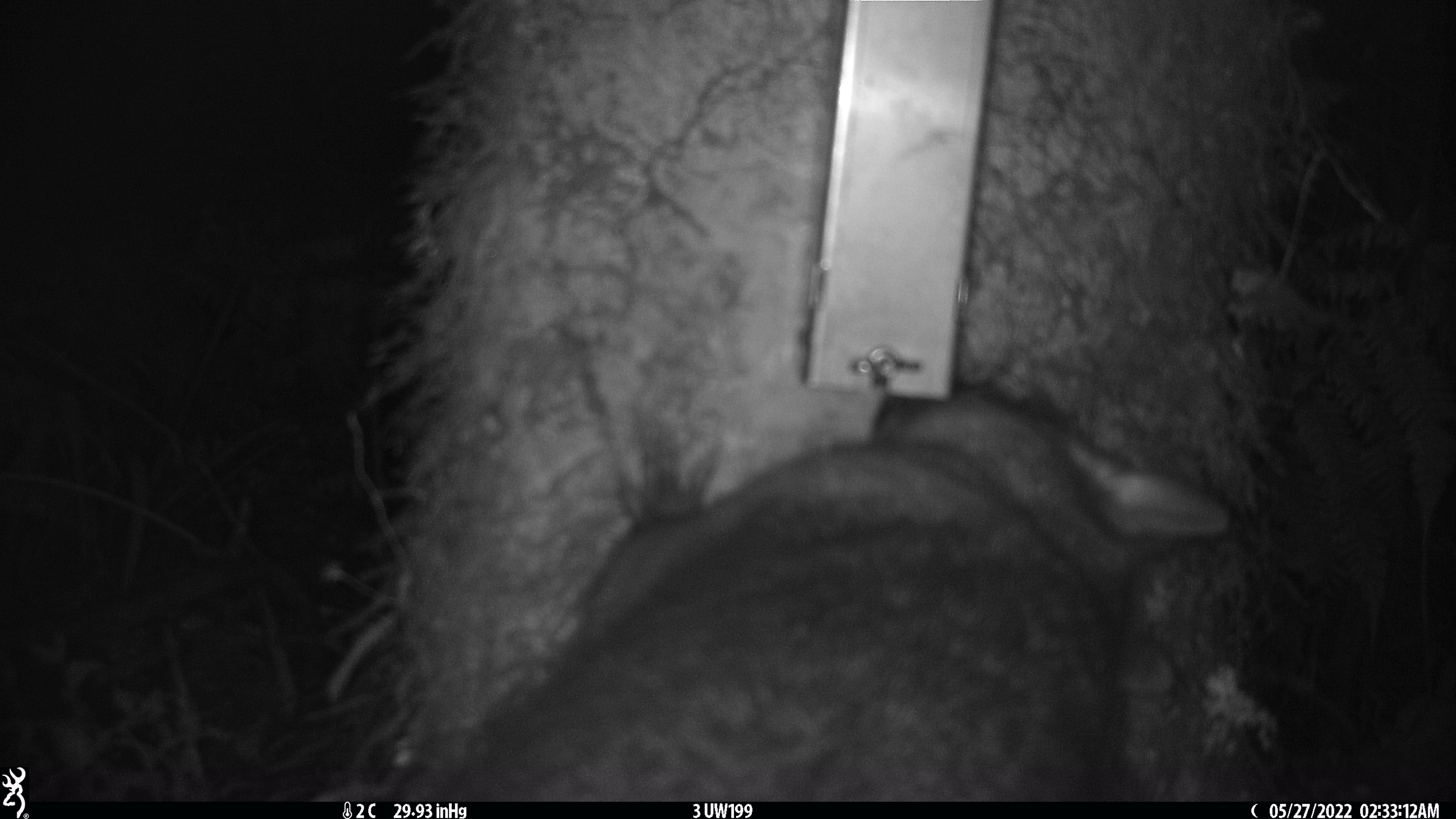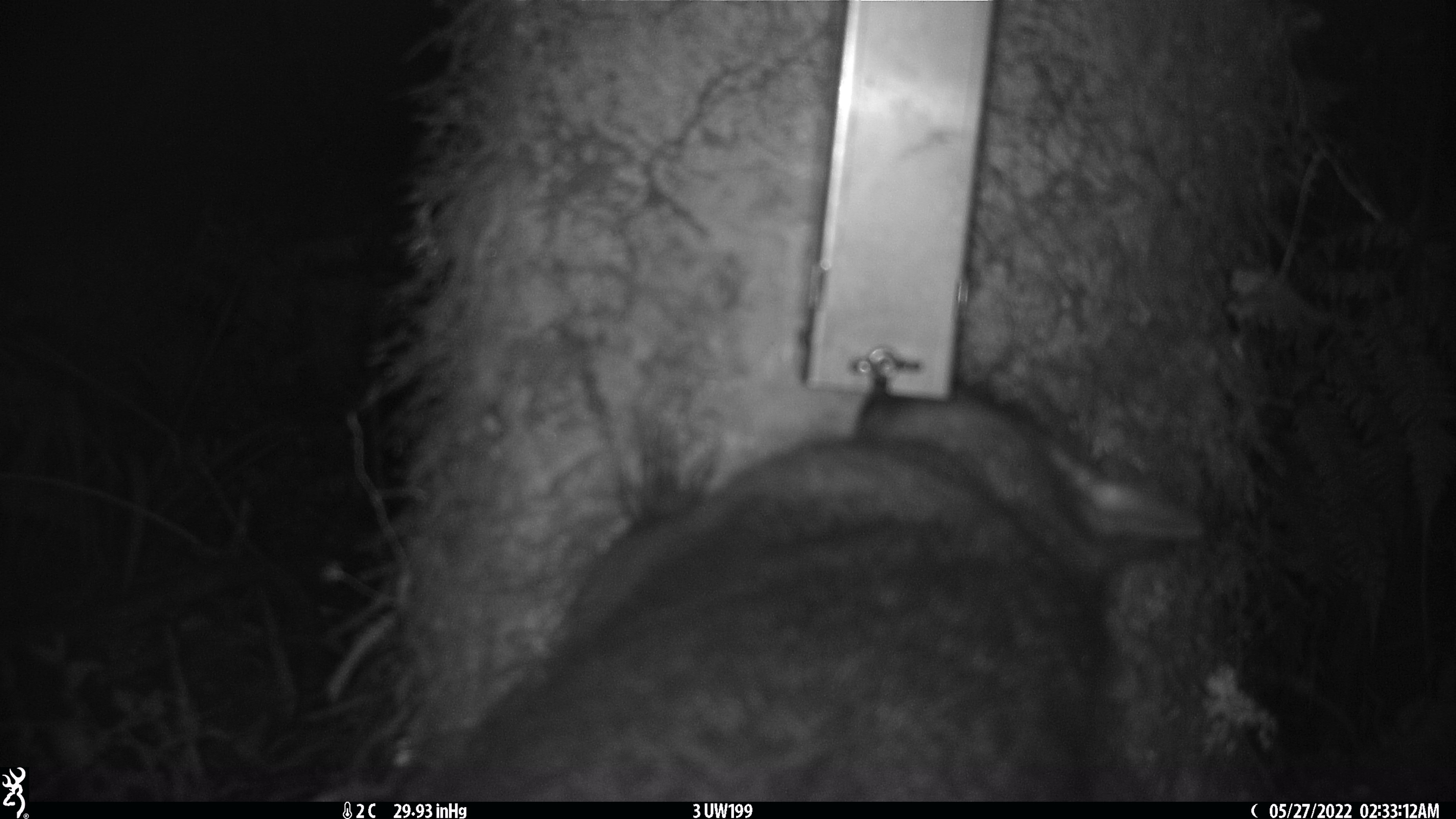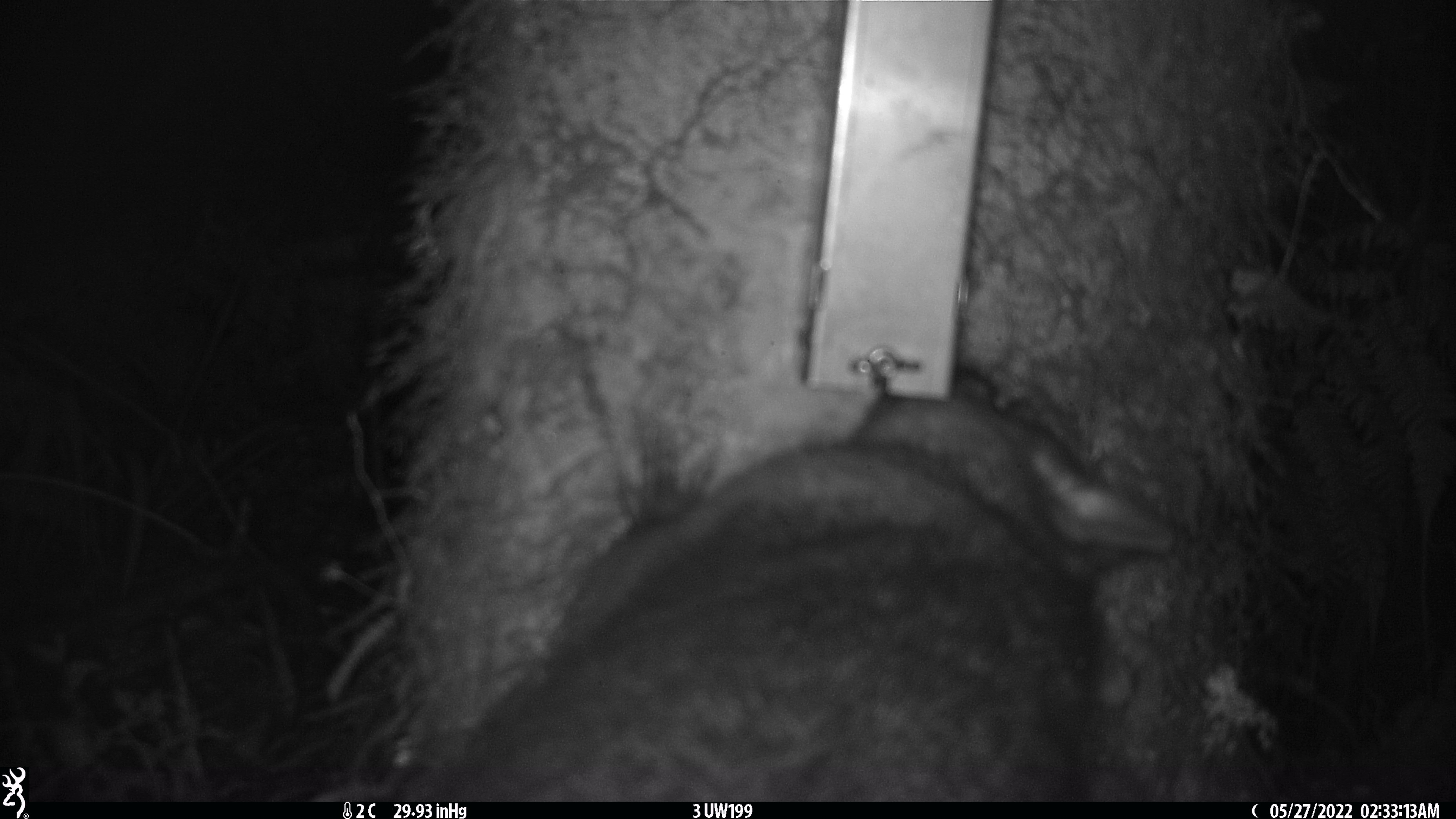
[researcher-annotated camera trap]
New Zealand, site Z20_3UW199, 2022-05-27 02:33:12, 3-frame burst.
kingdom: Animalia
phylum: Chordata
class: Mammalia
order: Diprotodontia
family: Phalangeridae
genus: Trichosurus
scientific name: Trichosurus vulpecula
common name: common brushtail possum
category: possum